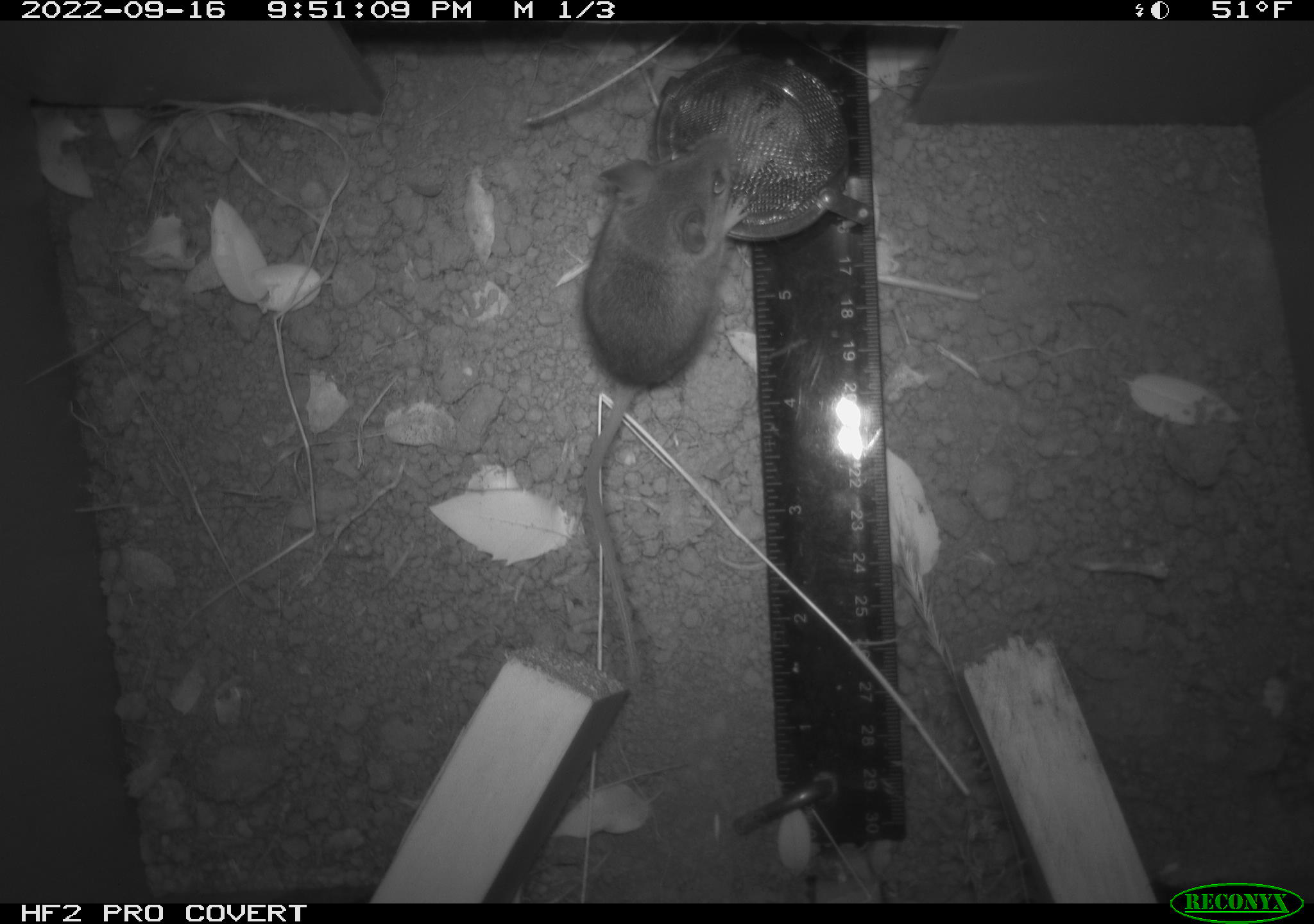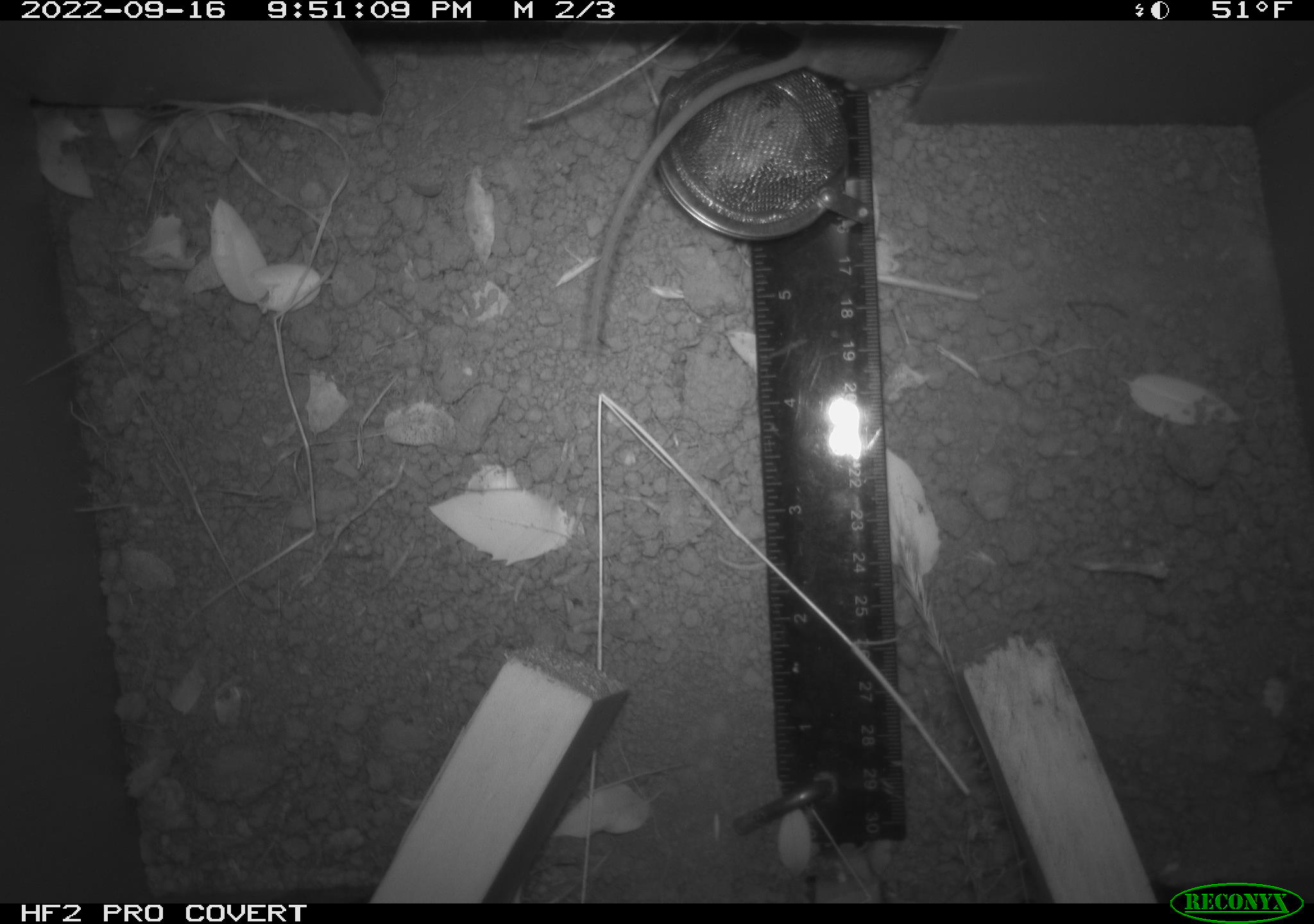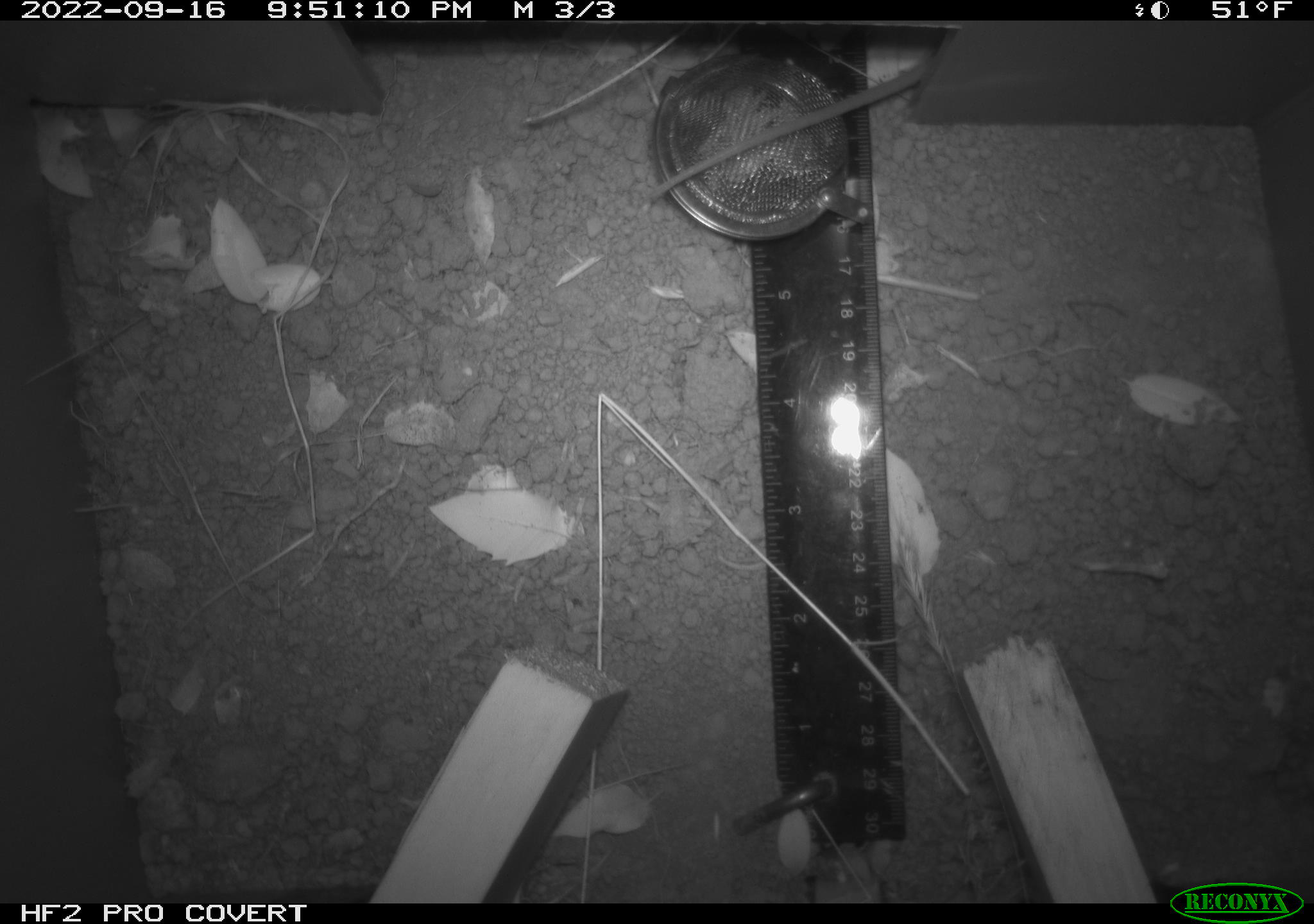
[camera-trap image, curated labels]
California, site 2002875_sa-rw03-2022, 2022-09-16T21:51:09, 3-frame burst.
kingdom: Animalia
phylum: Chordata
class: Mammalia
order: Rodentia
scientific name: Rodentia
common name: mouse species